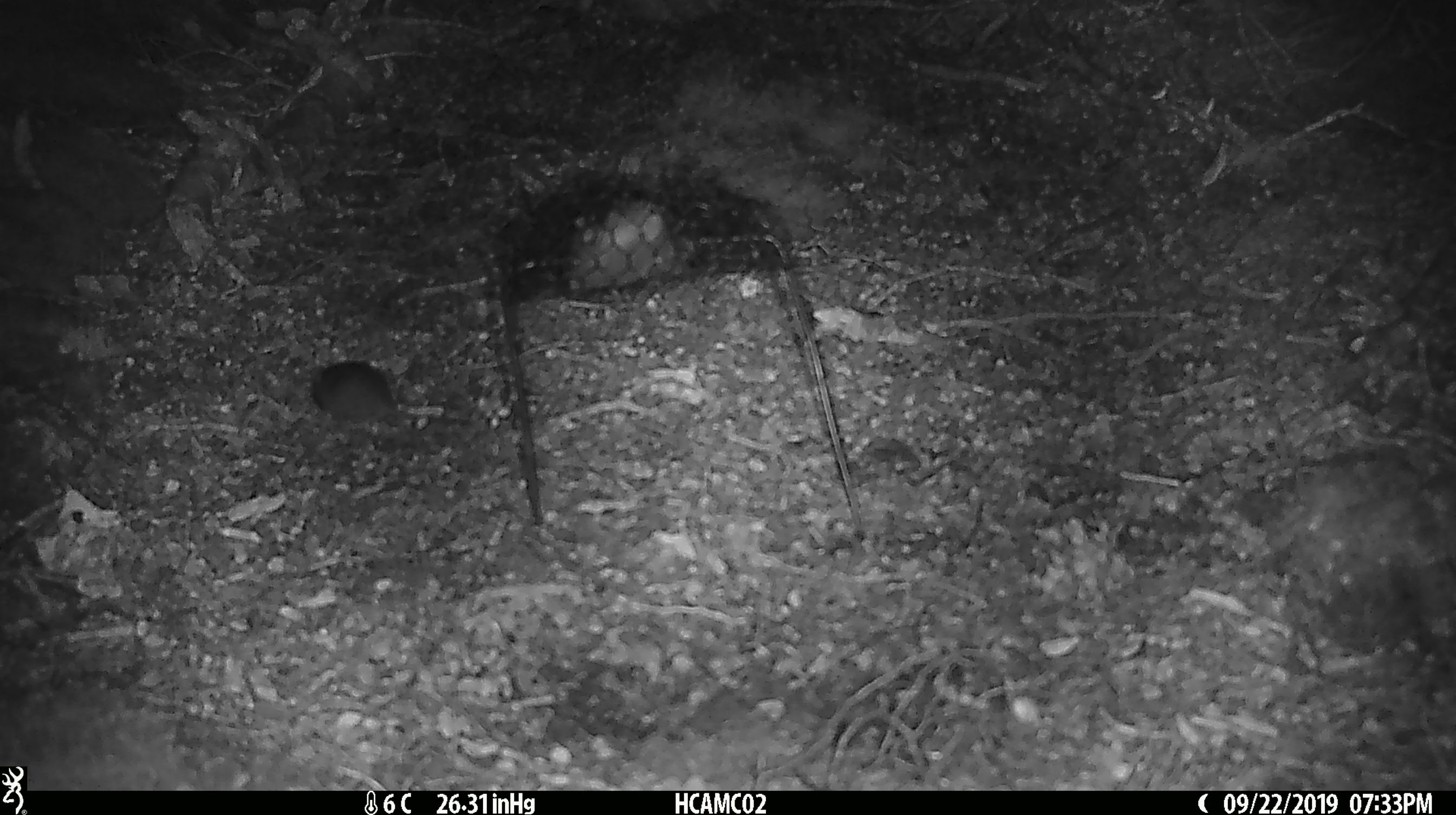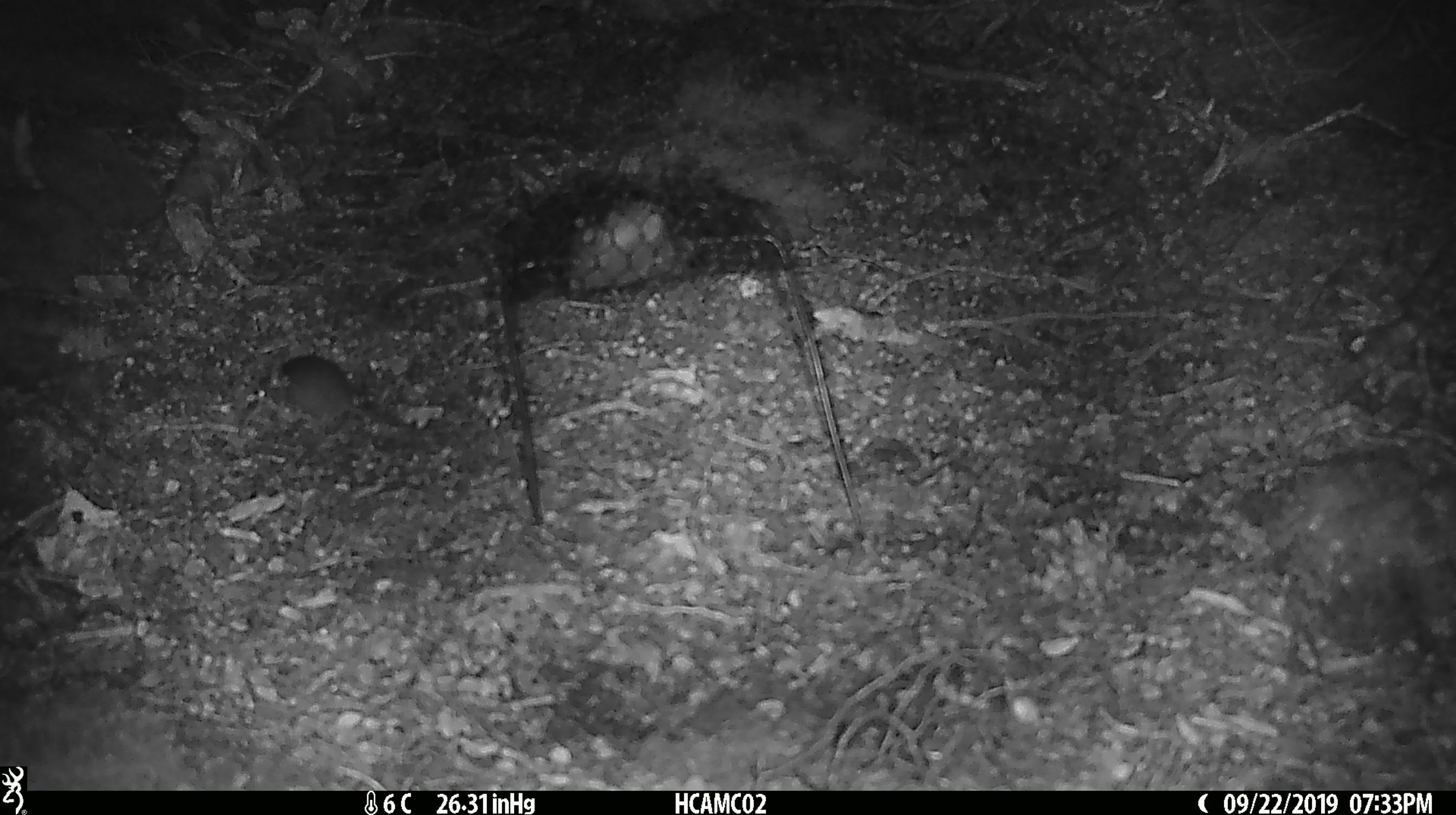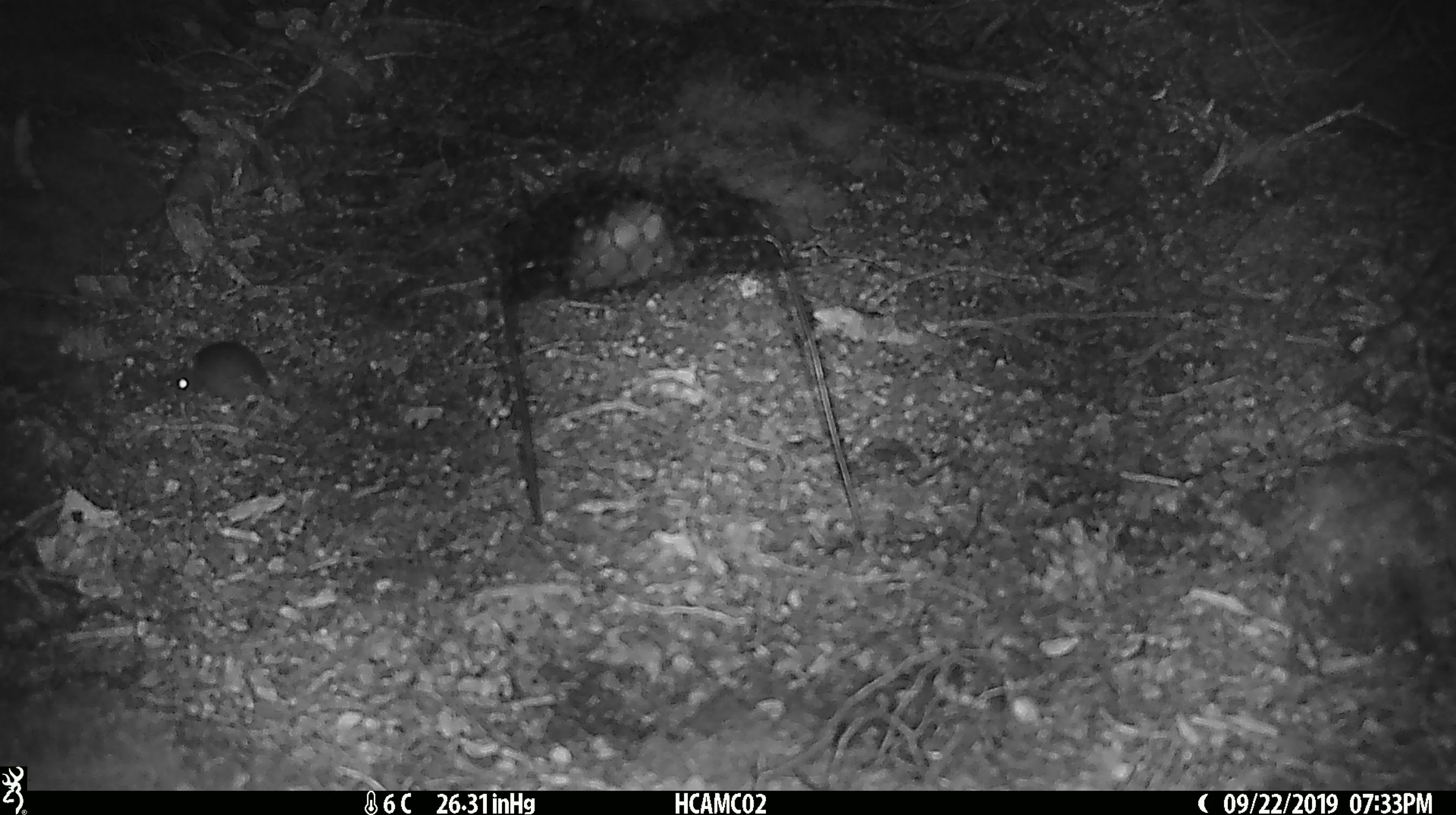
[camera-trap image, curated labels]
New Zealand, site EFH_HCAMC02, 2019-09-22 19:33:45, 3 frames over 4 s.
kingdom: Animalia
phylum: Chordata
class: Mammalia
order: Rodentia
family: Muridae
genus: Mus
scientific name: Mus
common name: mouse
Mouse (Mus).